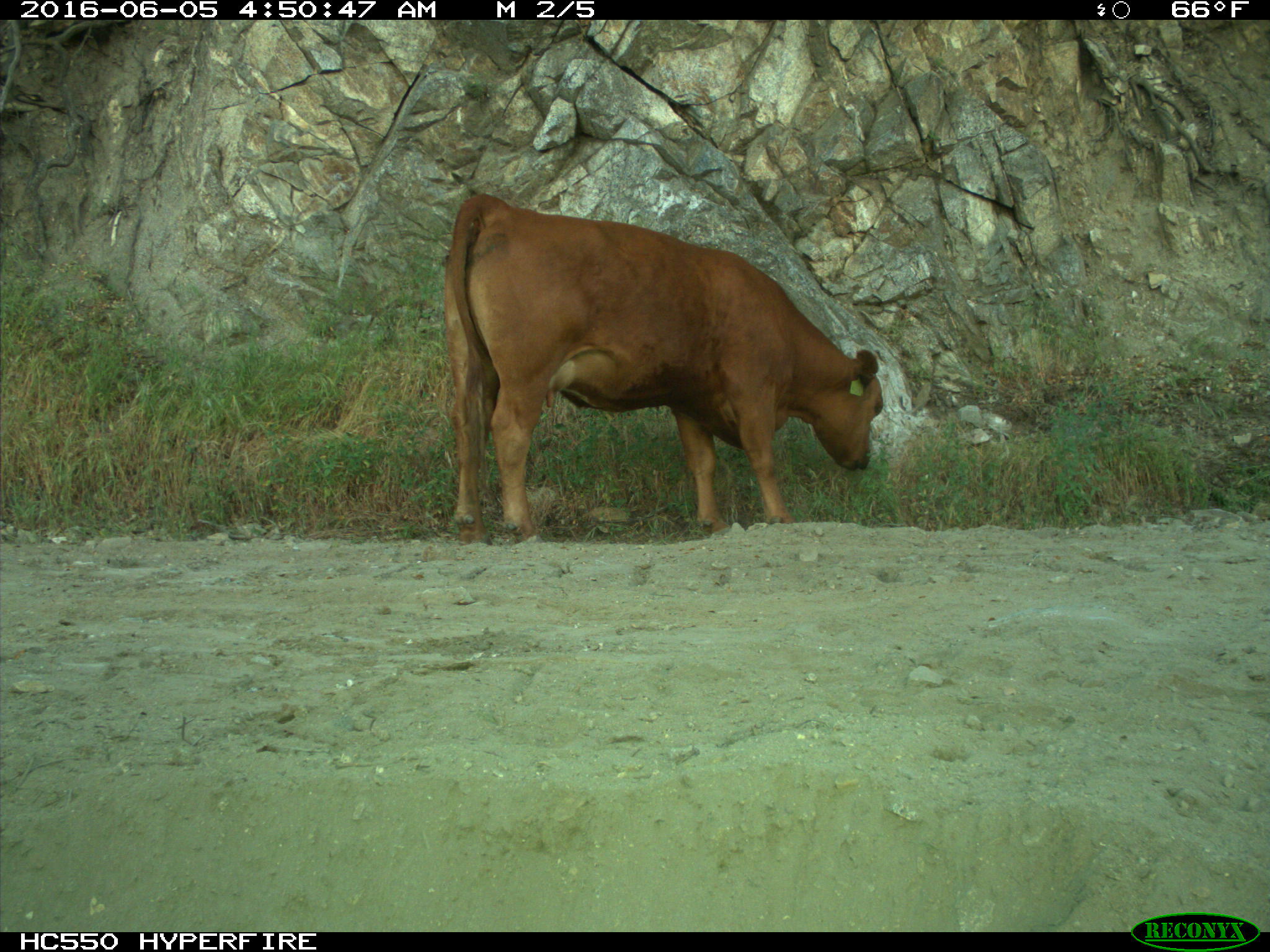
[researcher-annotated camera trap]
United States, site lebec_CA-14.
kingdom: Animalia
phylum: Chordata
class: Mammalia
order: Artiodactyla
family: Bovidae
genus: Bos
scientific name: Bos taurus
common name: domestic cow